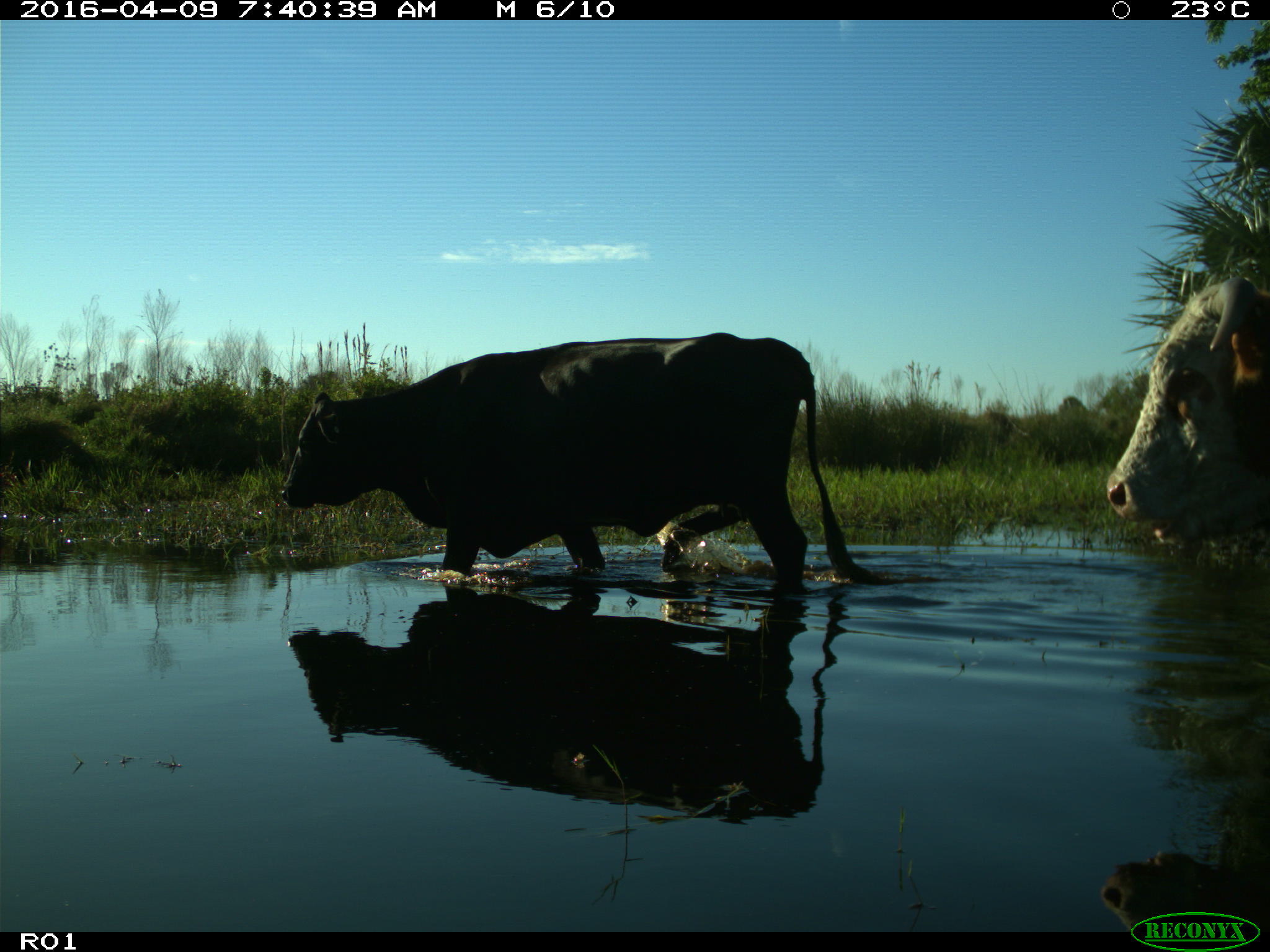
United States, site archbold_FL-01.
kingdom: Animalia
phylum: Chordata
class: Mammalia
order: Artiodactyla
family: Bovidae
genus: Bos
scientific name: Bos taurus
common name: domestic cow